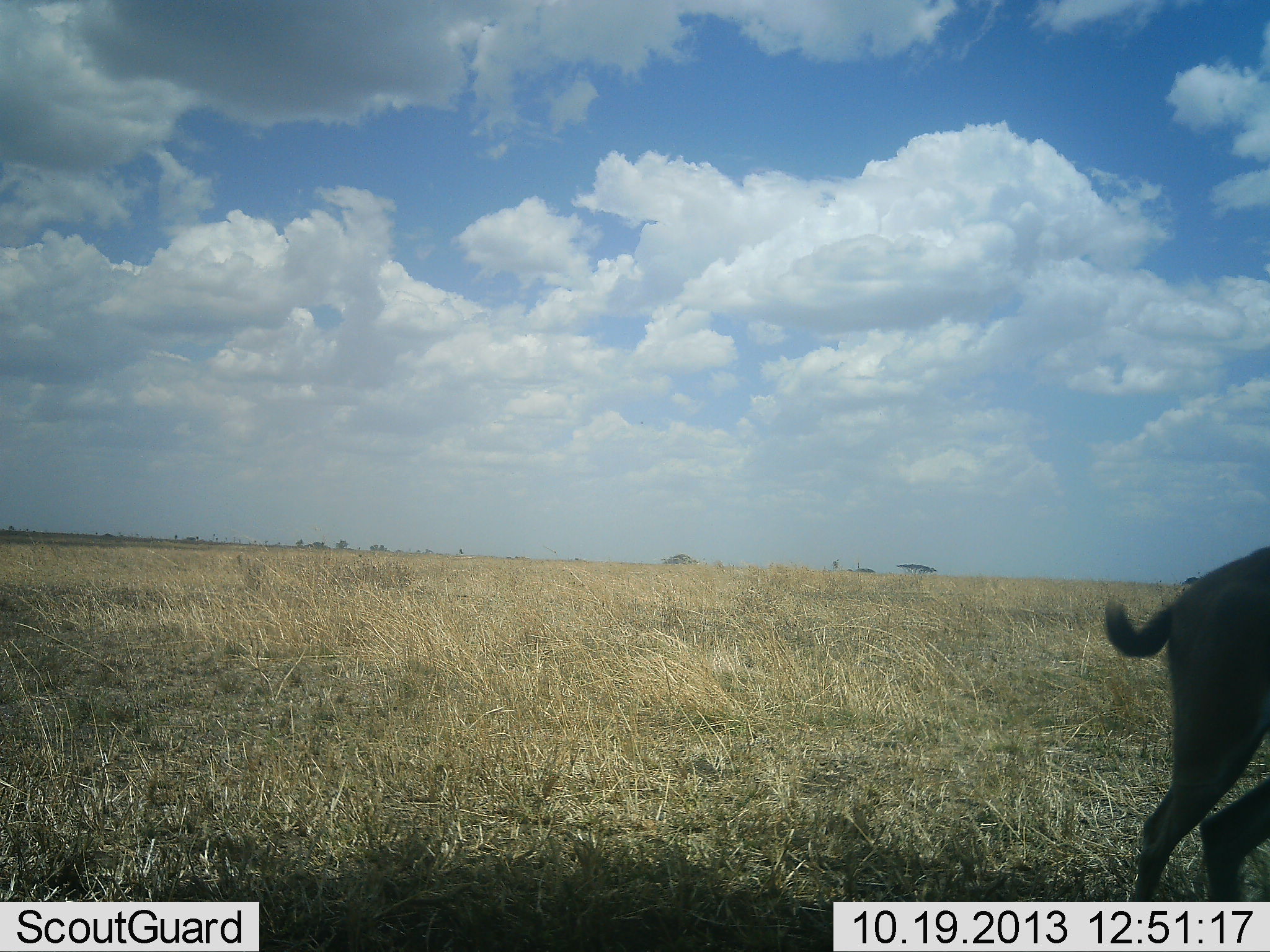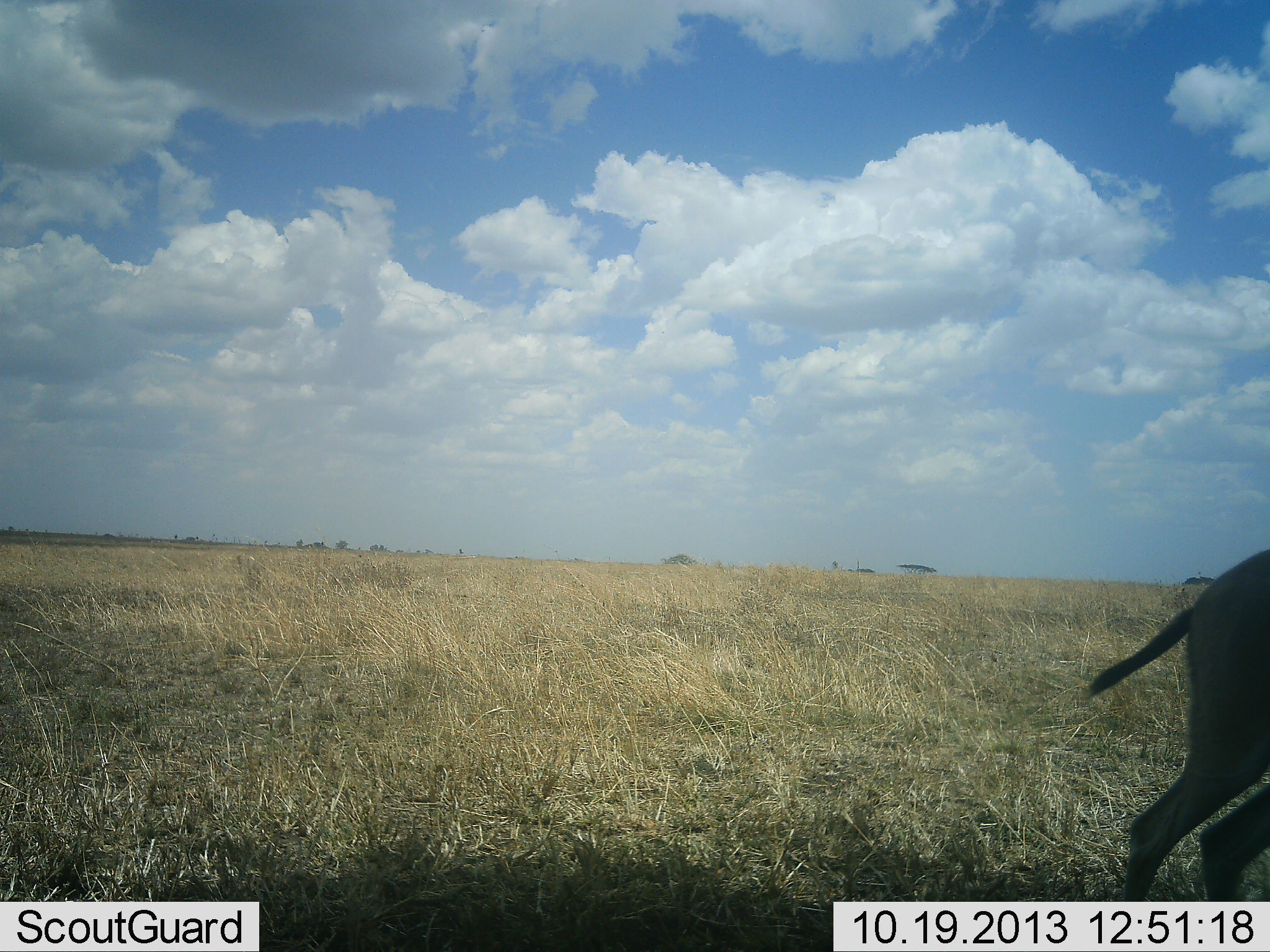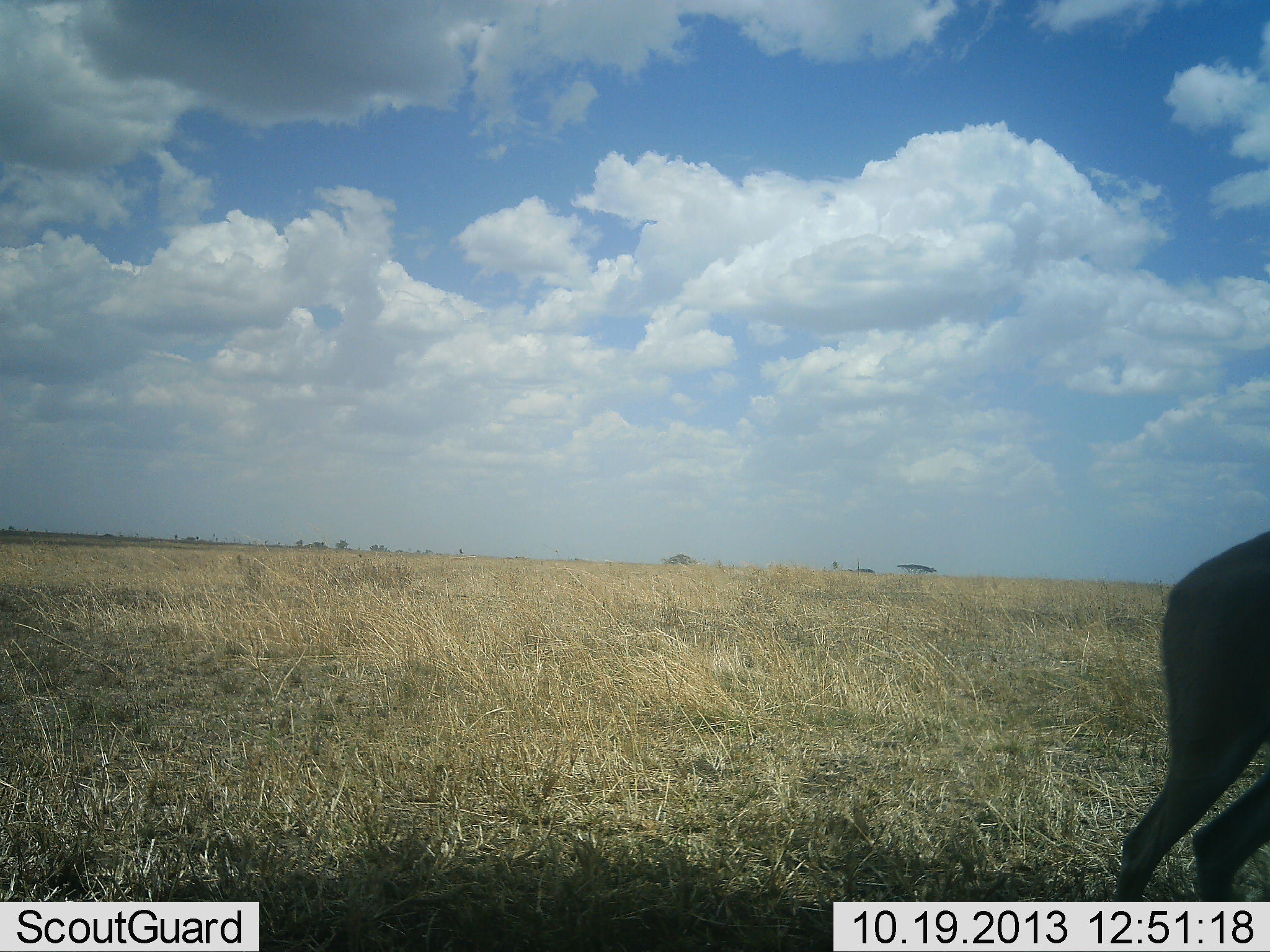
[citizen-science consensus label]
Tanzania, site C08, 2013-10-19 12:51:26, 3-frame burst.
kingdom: Animalia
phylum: Chordata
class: Mammalia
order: Artiodactyla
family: Bovidae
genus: Eudorcas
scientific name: Eudorcas thomsonii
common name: thomson's gazelle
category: gazellethomsons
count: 1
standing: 100%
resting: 0%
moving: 0%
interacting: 0%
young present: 0%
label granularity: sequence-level